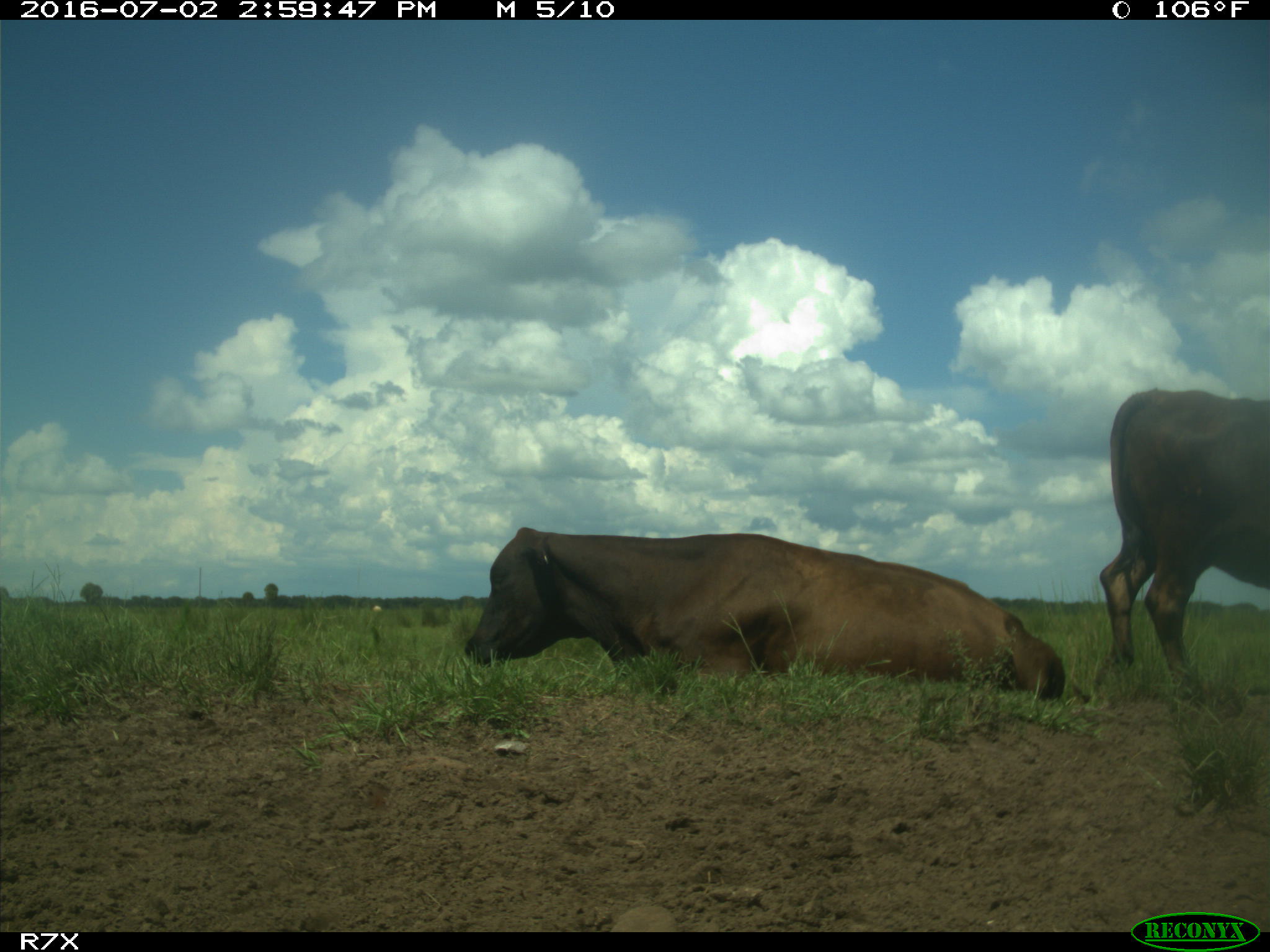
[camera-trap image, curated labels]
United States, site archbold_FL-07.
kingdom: Animalia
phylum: Chordata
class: Mammalia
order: Artiodactyla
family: Bovidae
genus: Bos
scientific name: Bos taurus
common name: domestic cow